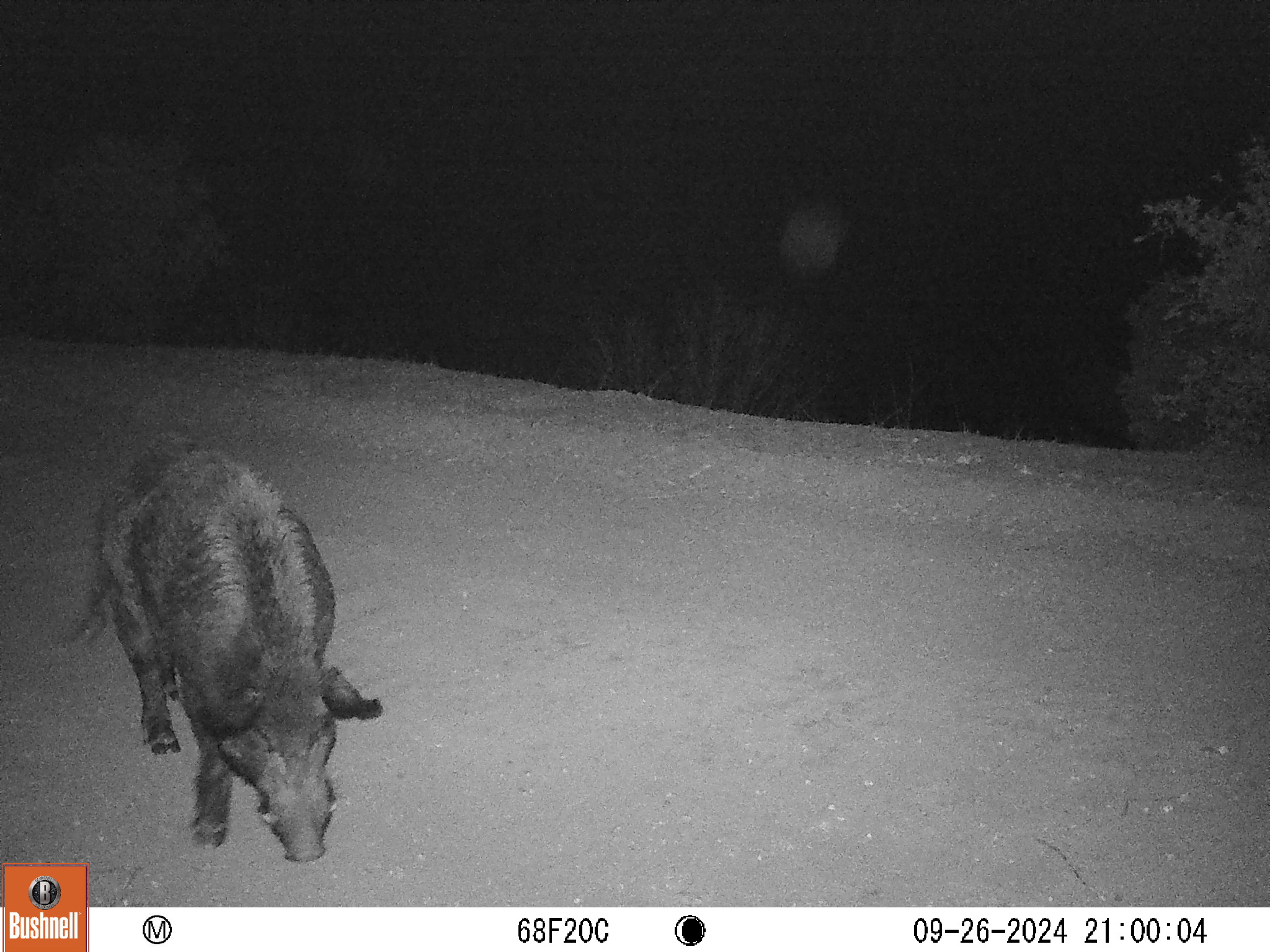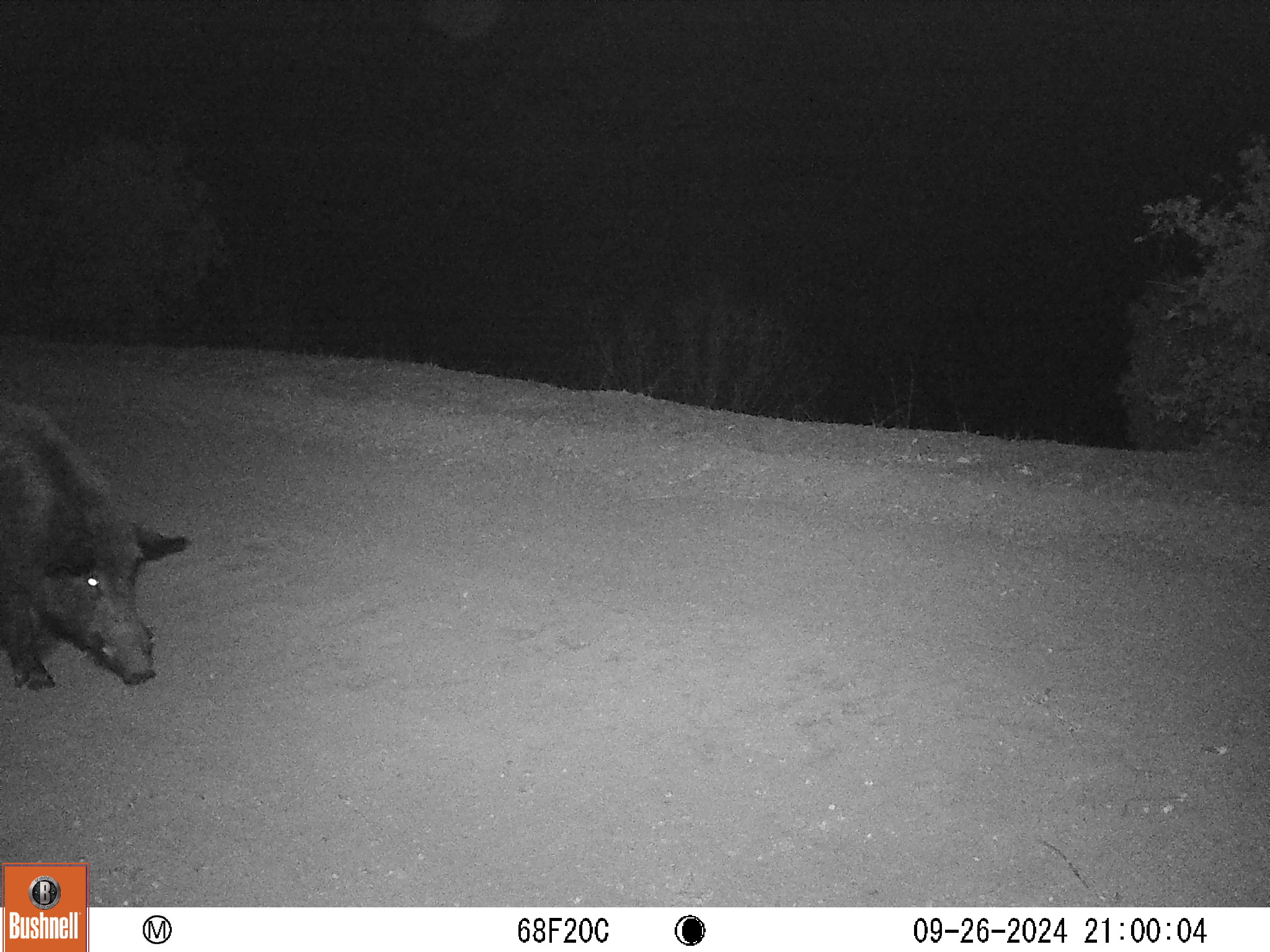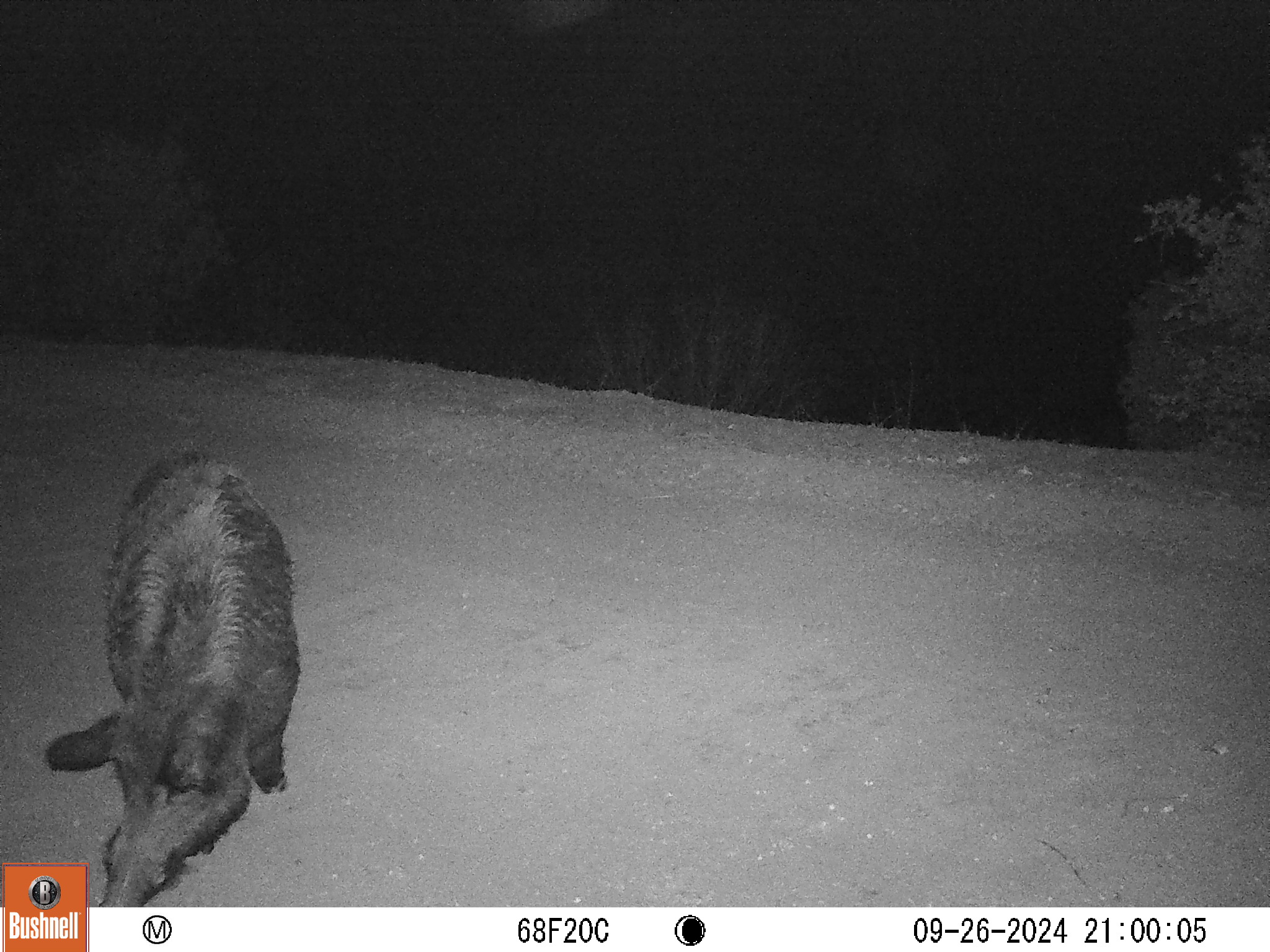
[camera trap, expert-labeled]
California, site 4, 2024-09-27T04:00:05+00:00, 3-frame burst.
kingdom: Animalia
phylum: Chordata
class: Mammalia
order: Artiodactyla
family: Suidae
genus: Sus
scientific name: Sus scrofa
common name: wild boar